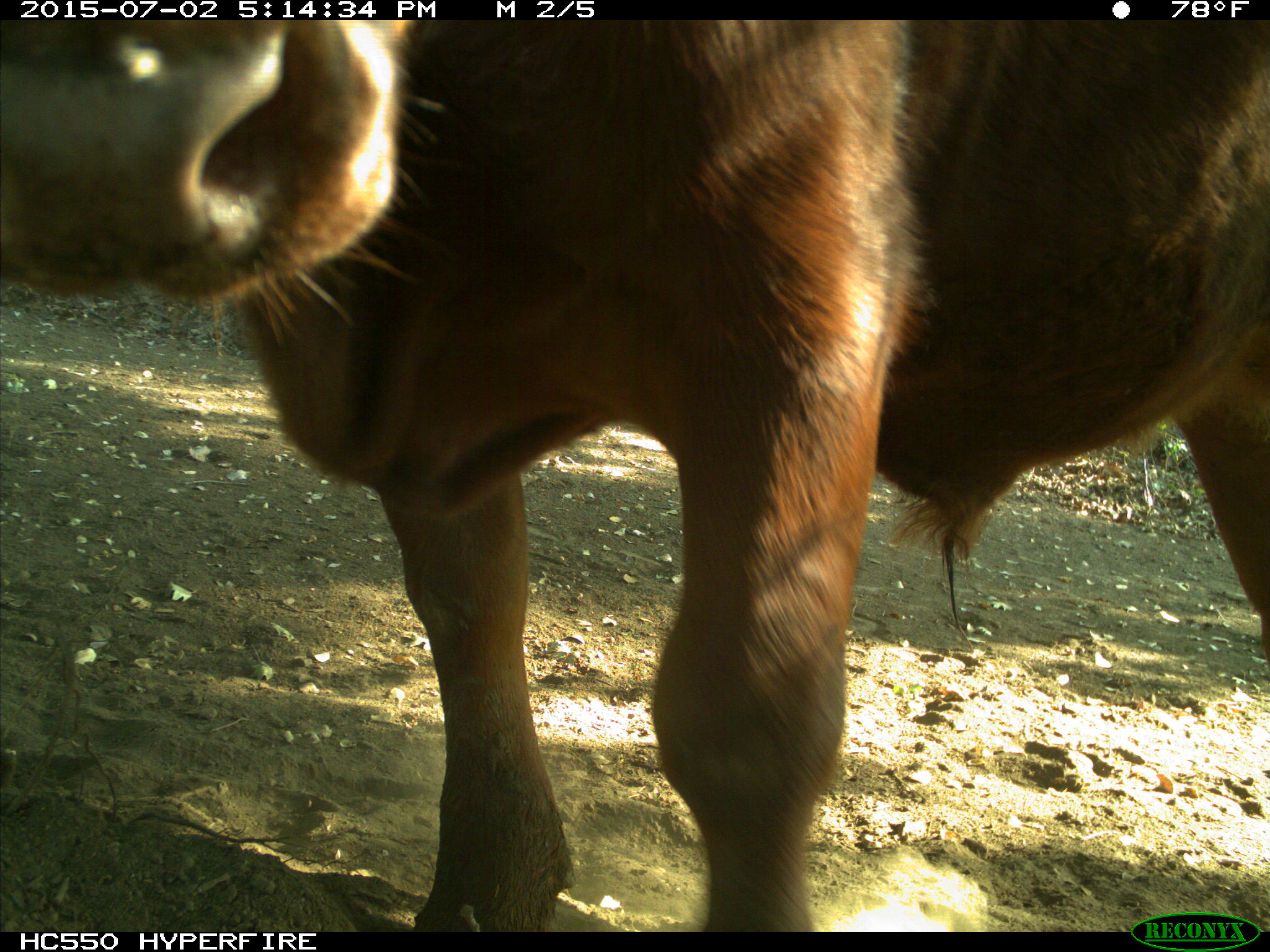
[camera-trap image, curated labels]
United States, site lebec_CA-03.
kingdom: Animalia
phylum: Chordata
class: Mammalia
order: Artiodactyla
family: Bovidae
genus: Bos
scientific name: Bos taurus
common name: domestic cow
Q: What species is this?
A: Bos taurus (domestic cow).